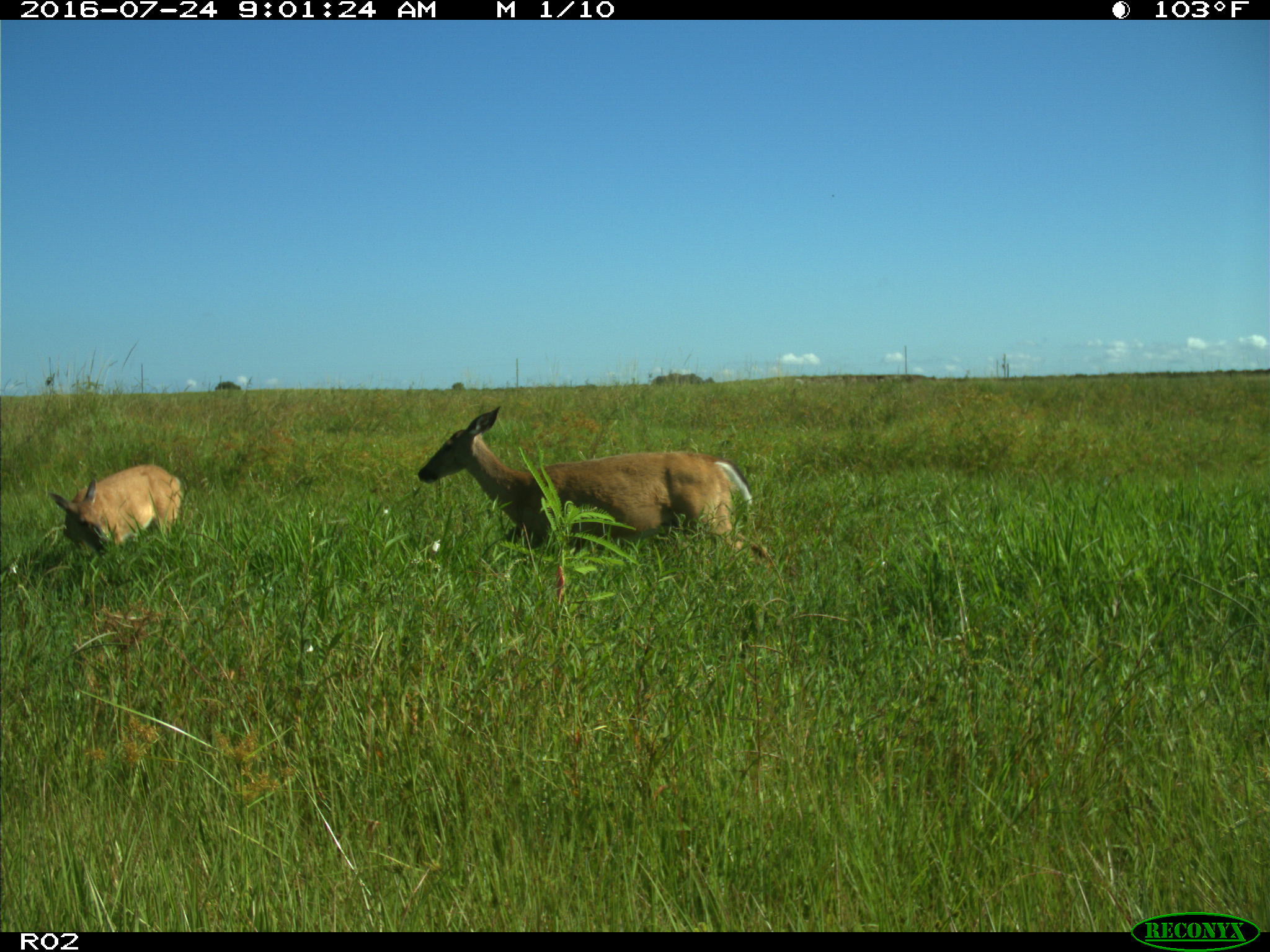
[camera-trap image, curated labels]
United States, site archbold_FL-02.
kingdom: Animalia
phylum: Chordata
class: Mammalia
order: Artiodactyla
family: Cervidae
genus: Odocoileus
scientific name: Odocoileus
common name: deer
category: unidentified deer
Unidentified deer (deer) (Odocoileus).